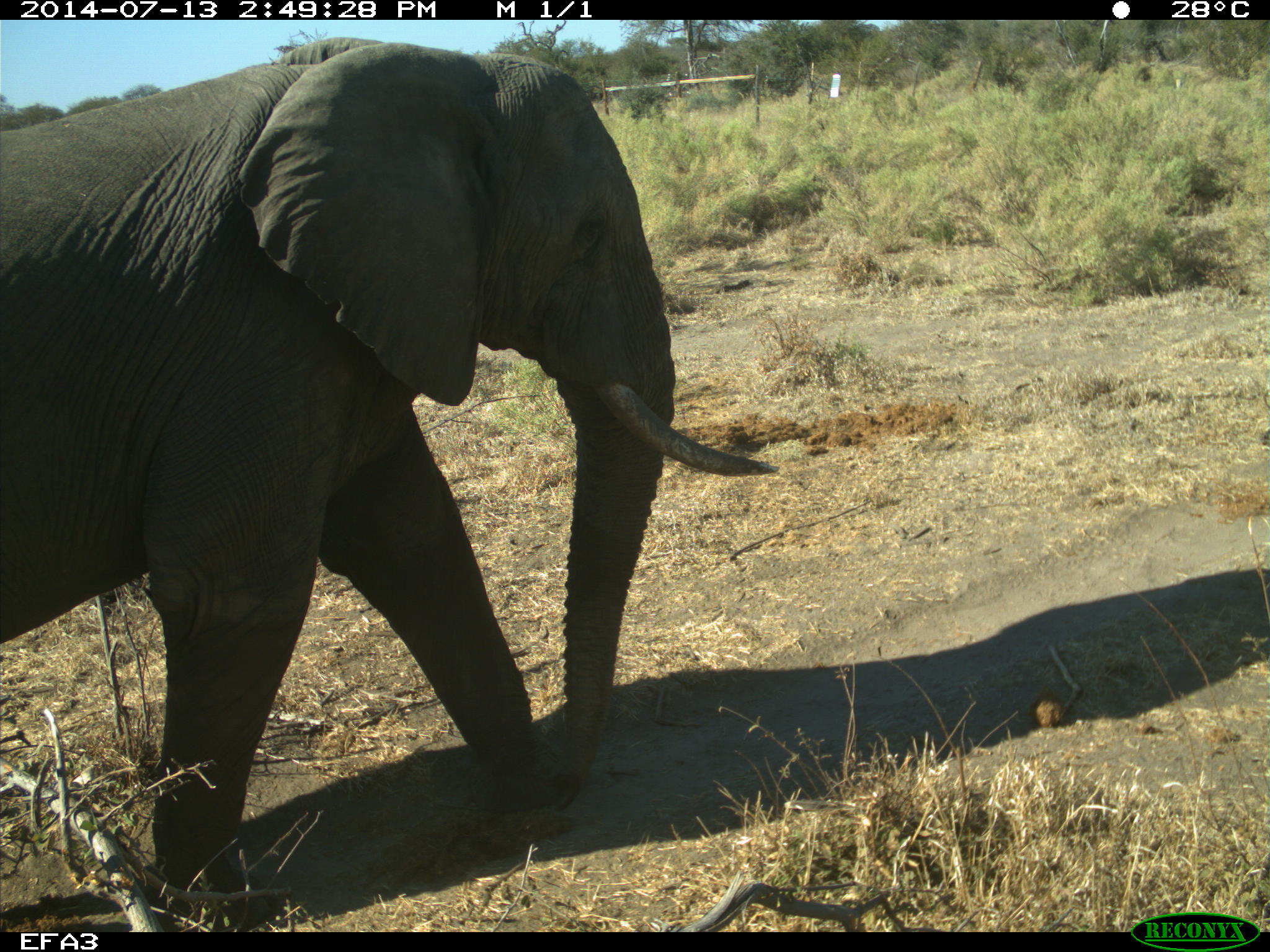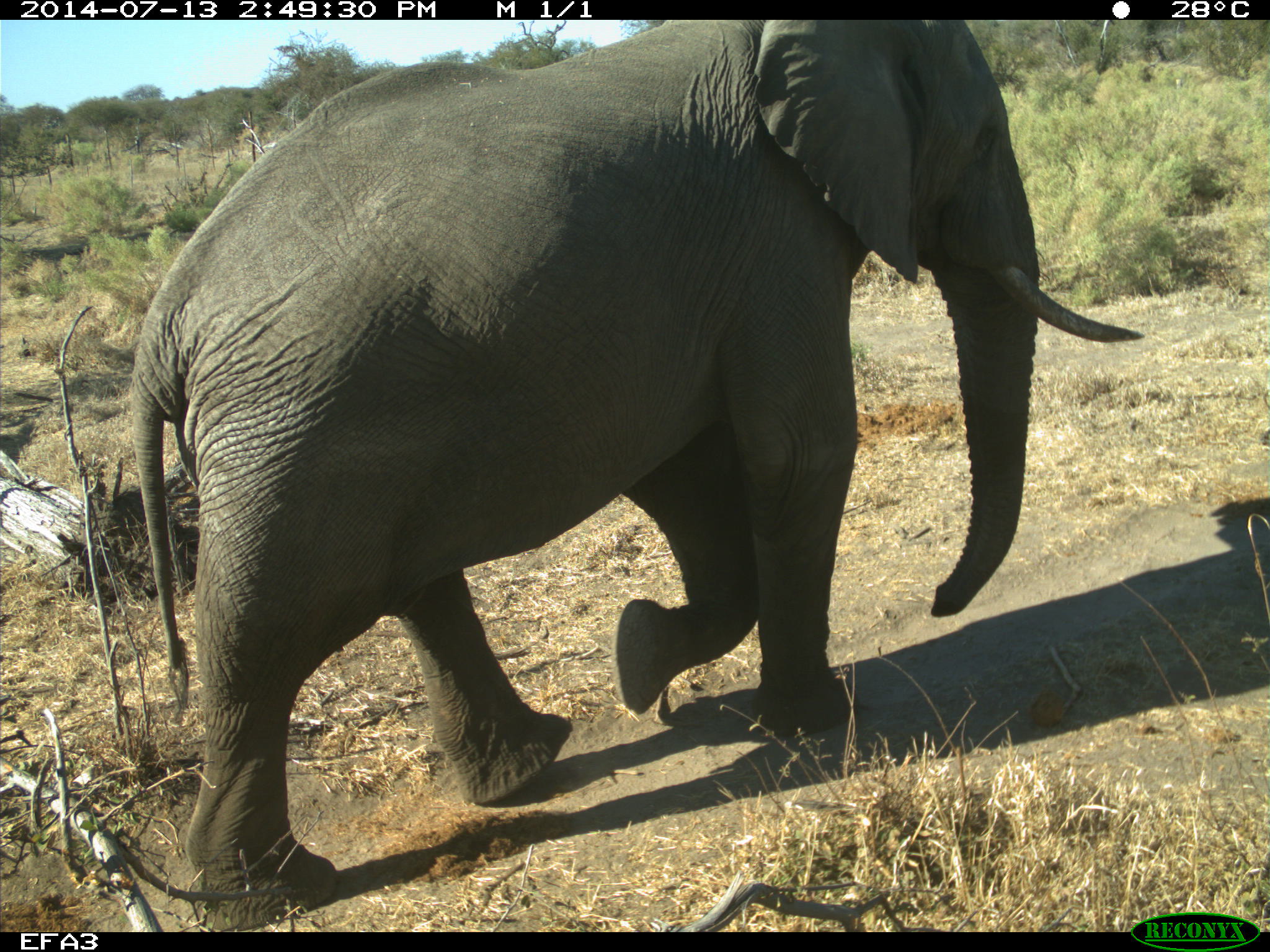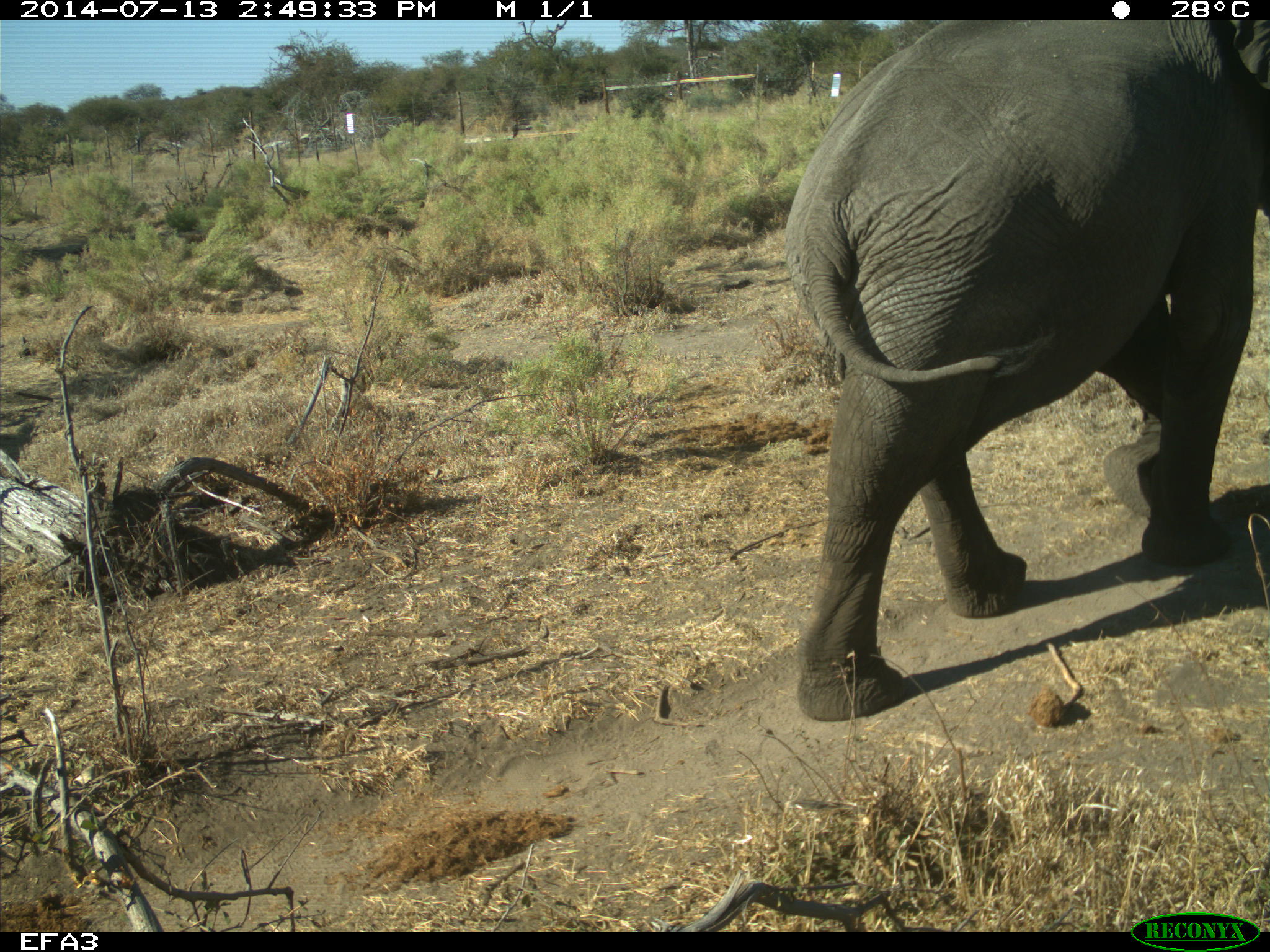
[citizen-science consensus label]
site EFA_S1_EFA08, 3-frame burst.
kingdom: Animalia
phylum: Chordata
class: Mammalia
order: Proboscidea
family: Elephantidae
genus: Loxodonta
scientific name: Loxodonta africana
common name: african bush elephant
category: elephant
Elephant (african bush elephant) (Loxodonta africana), count 1. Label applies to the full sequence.